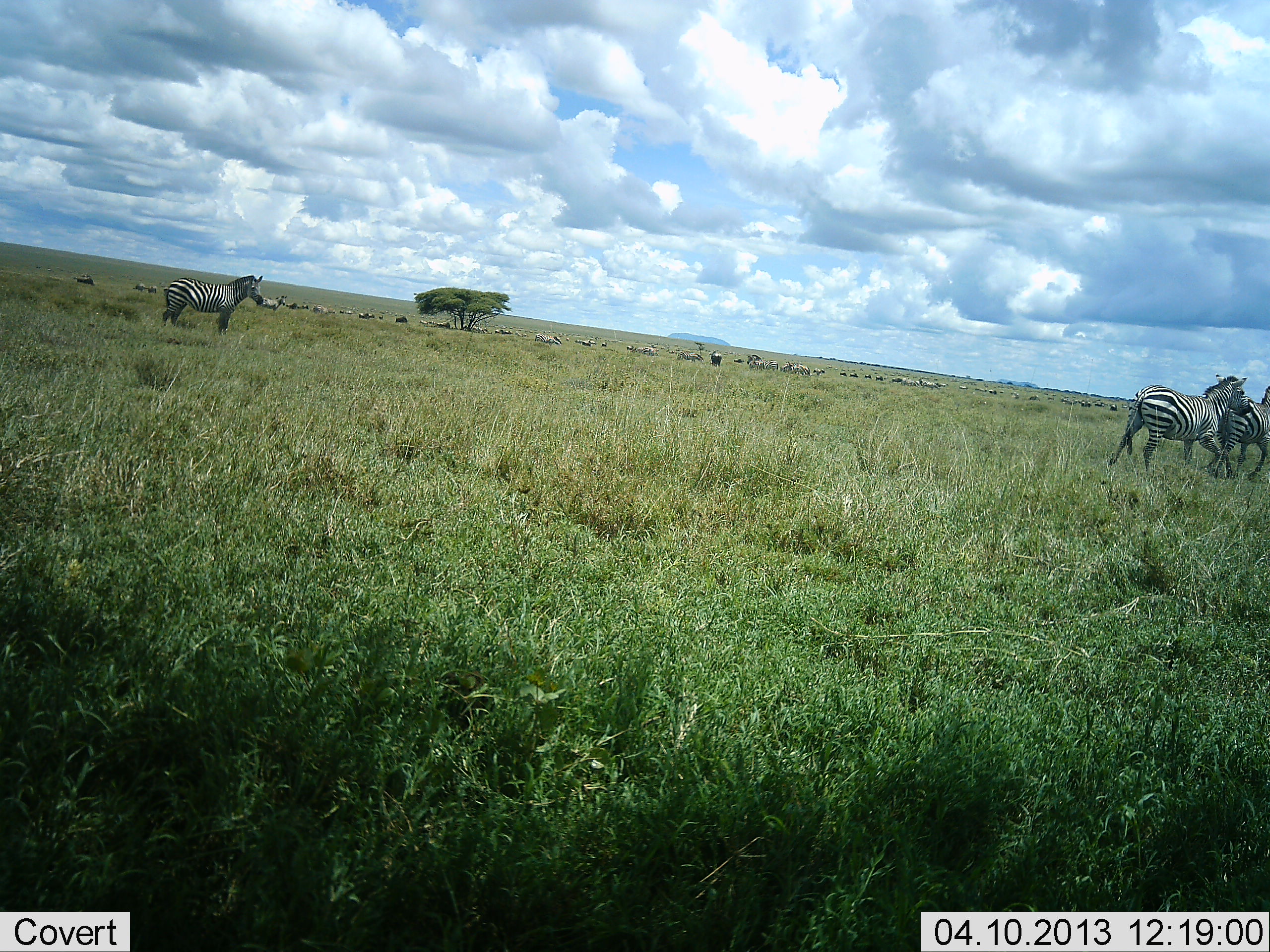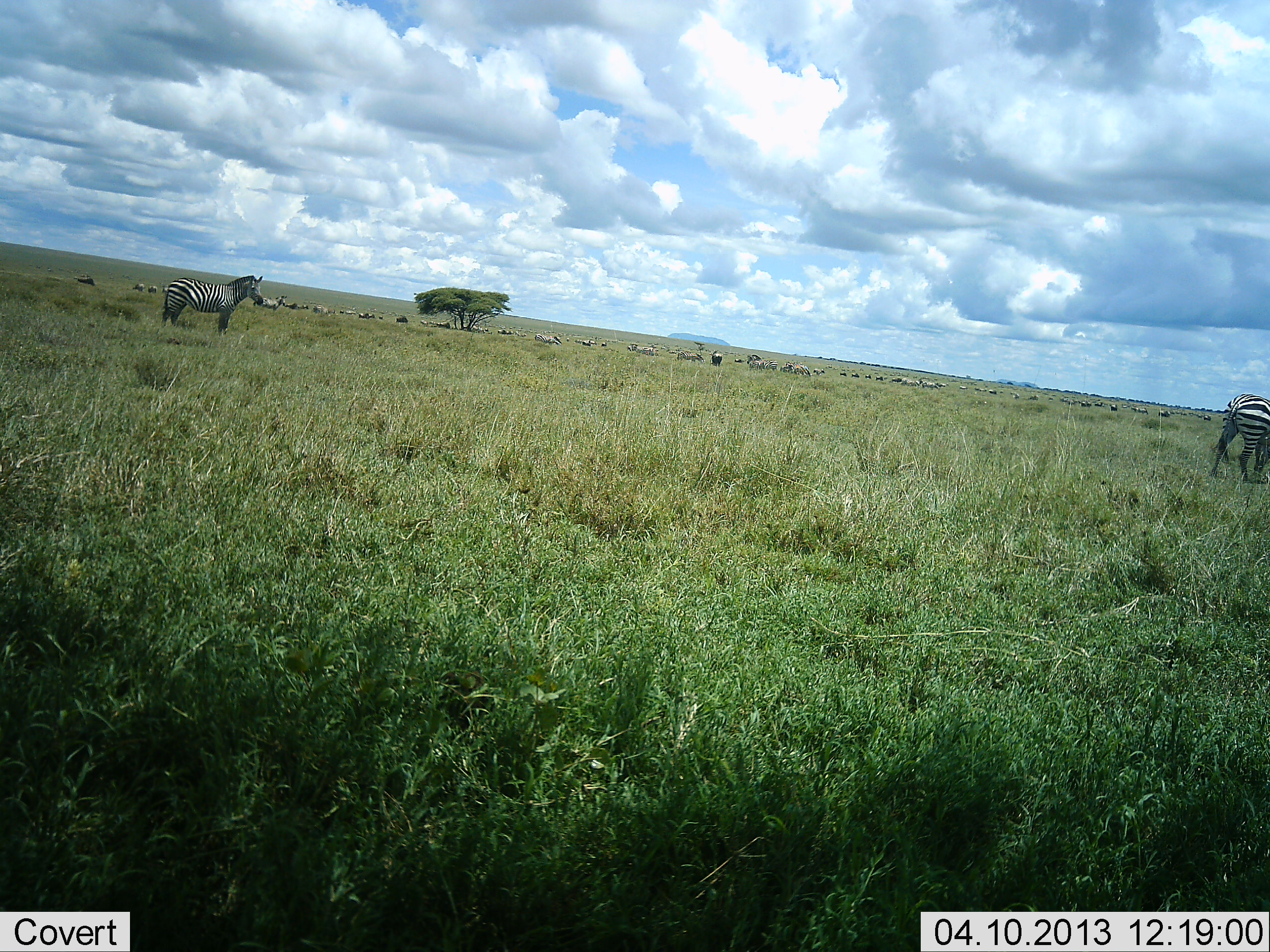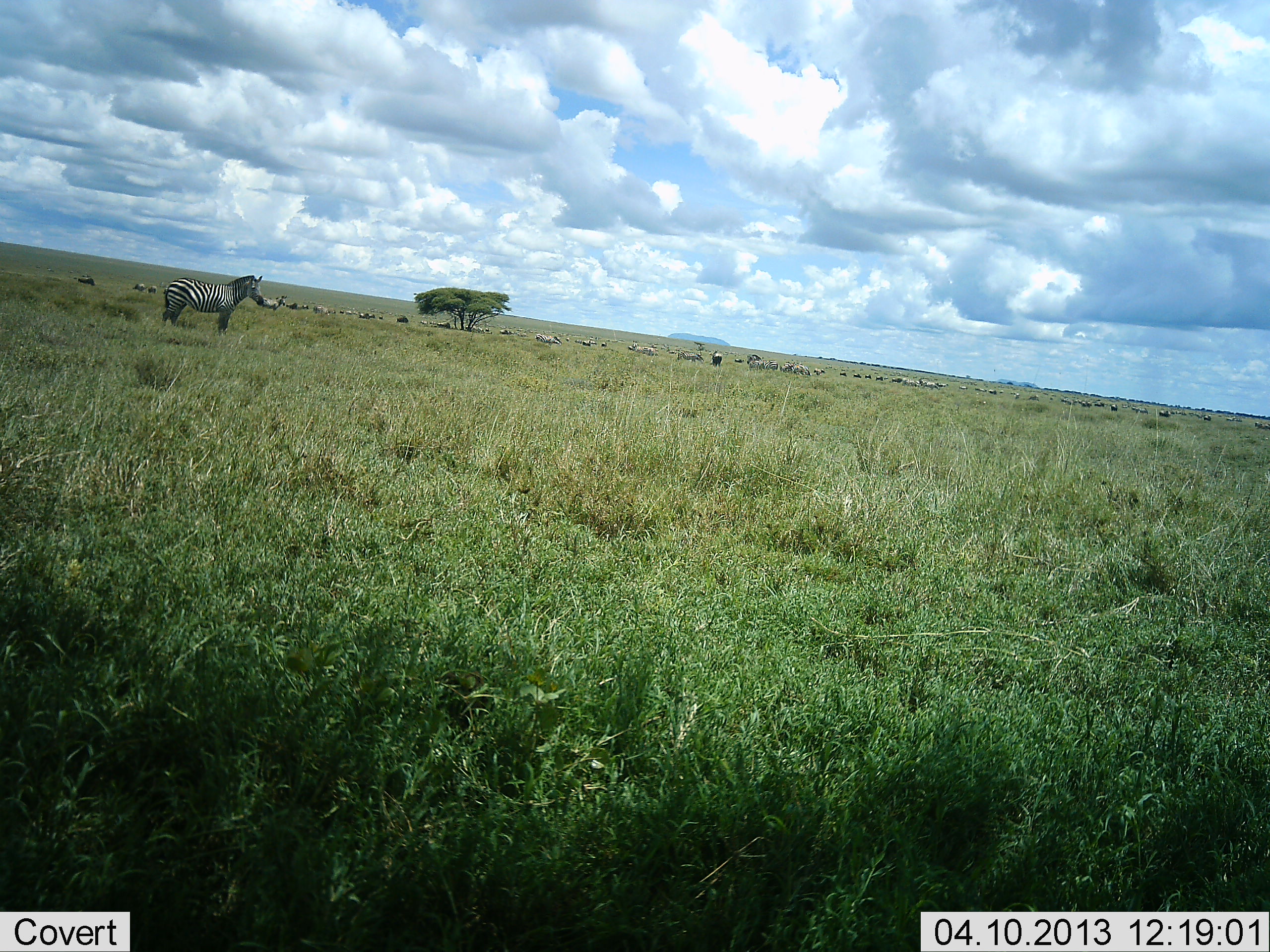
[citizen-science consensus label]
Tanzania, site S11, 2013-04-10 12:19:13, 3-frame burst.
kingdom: Animalia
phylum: Chordata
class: Mammalia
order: Perissodactyla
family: Equidae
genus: Equus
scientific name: Equus quagga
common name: plains zebra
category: zebra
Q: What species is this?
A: Zebra (plains zebra) (Equus quagga).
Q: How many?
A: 3.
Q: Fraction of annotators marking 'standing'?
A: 76%.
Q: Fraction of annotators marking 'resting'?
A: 0%.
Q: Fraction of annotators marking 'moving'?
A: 62%.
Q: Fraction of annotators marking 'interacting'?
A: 0%.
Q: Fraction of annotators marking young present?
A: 0%.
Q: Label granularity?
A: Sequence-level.